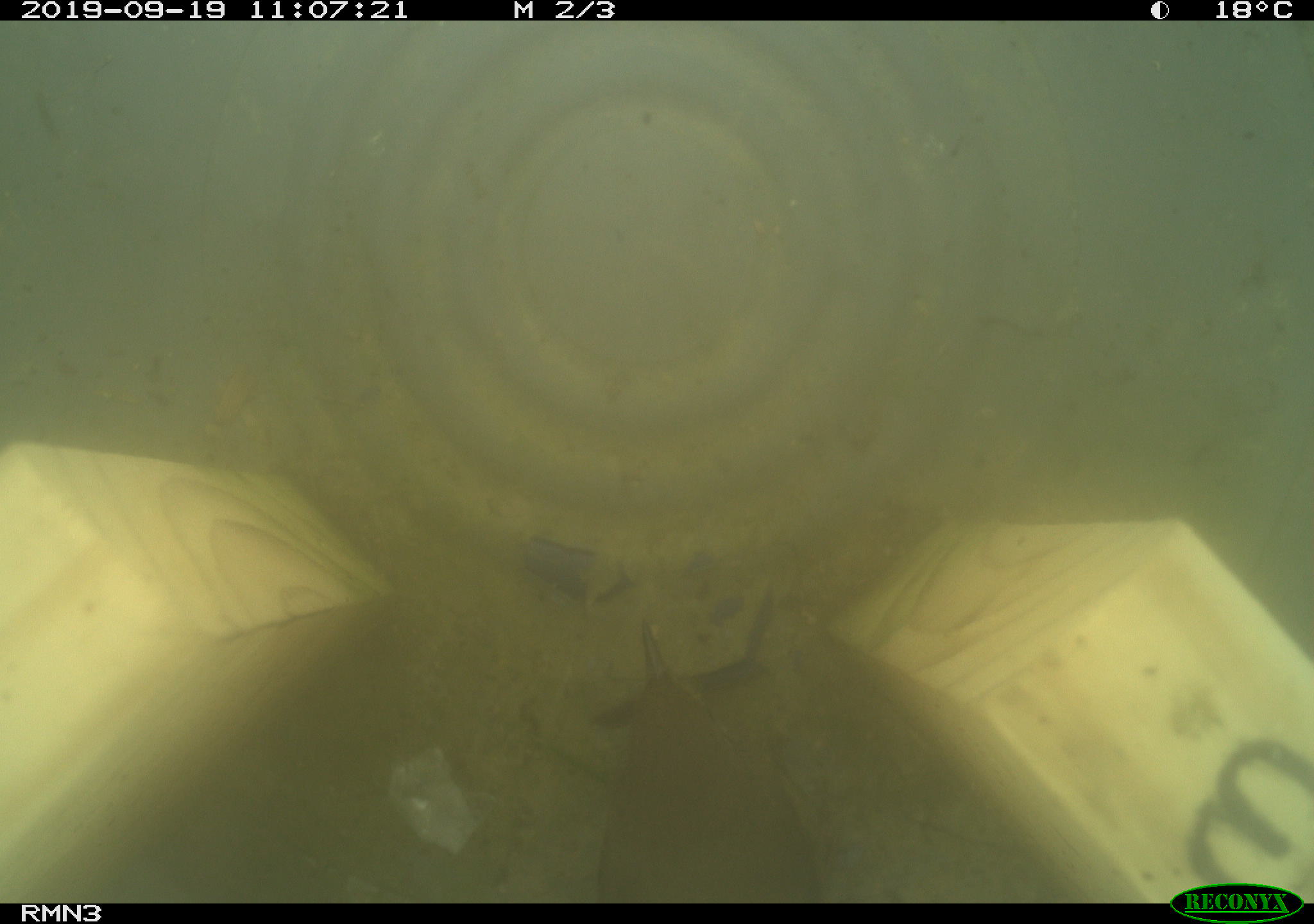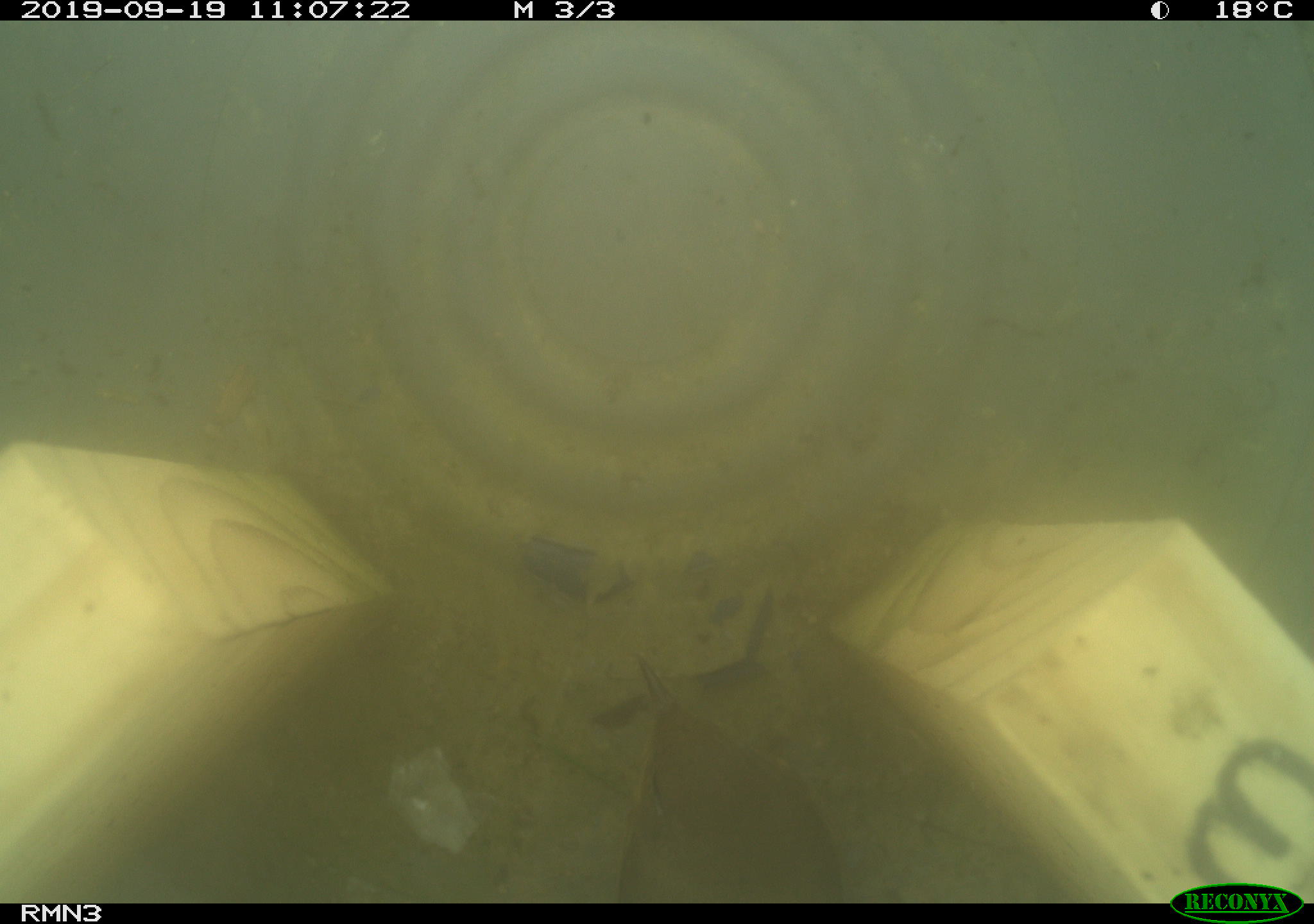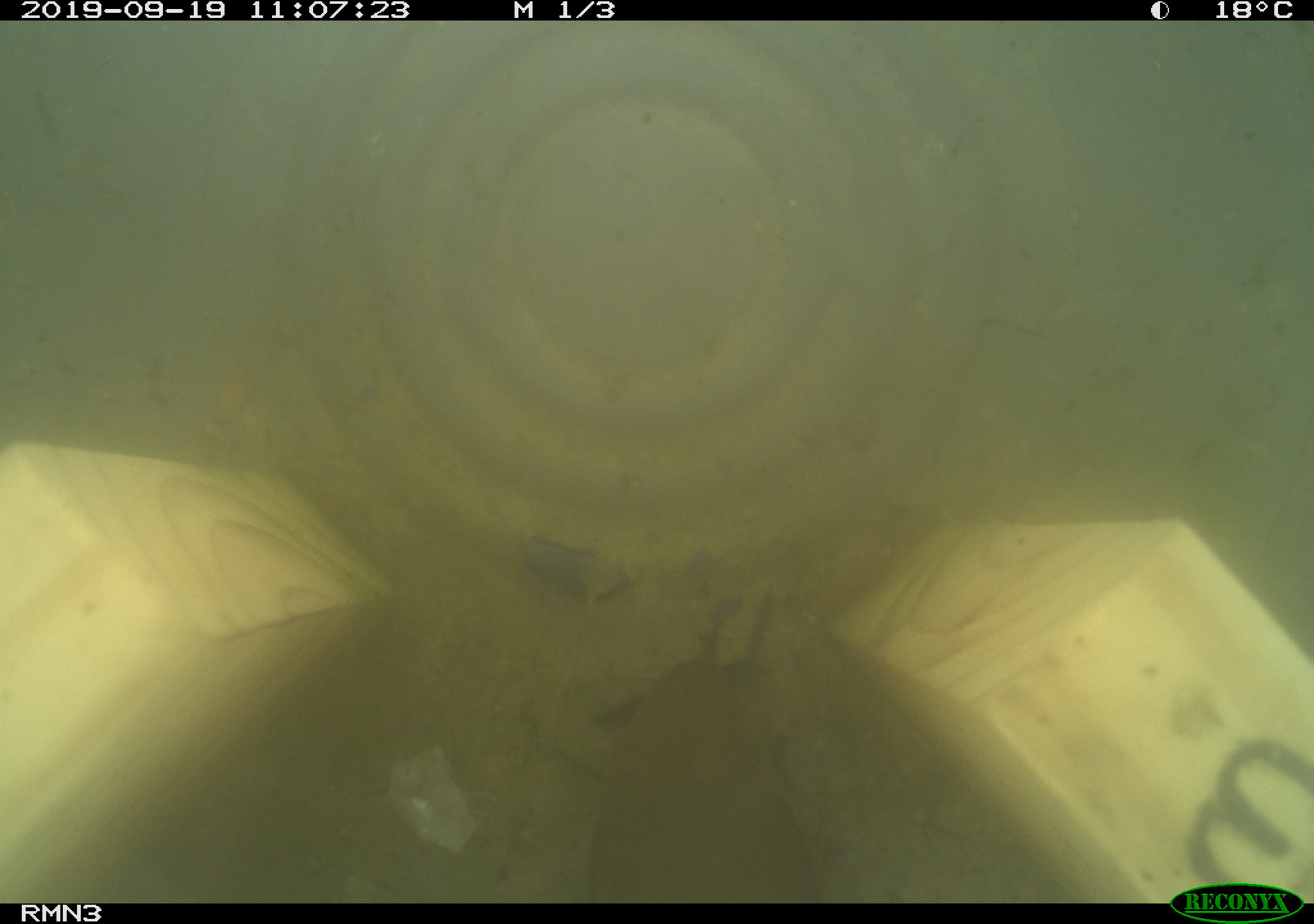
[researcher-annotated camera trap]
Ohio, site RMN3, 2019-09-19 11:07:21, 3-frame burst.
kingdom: Animalia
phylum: Chordata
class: Aves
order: Passeriformes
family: Parulidae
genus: Geothlypis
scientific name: Geothlypis trichas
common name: common yellowthroat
Common yellowthroat (Geothlypis trichas).